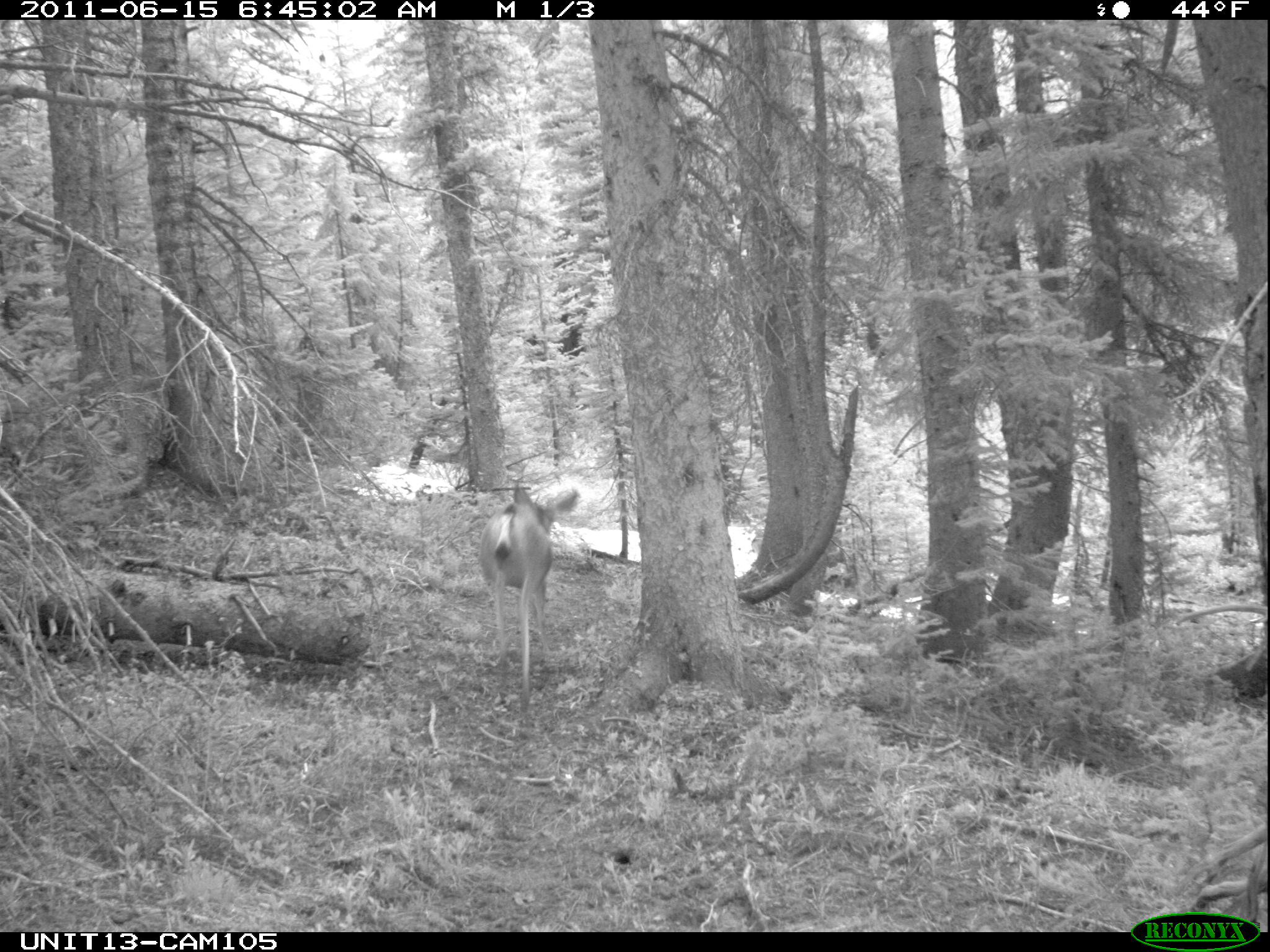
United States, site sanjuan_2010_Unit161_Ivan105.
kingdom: Animalia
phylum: Chordata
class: Mammalia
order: Artiodactyla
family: Cervidae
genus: Odocoileus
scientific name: Odocoileus hemionus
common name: mule deer